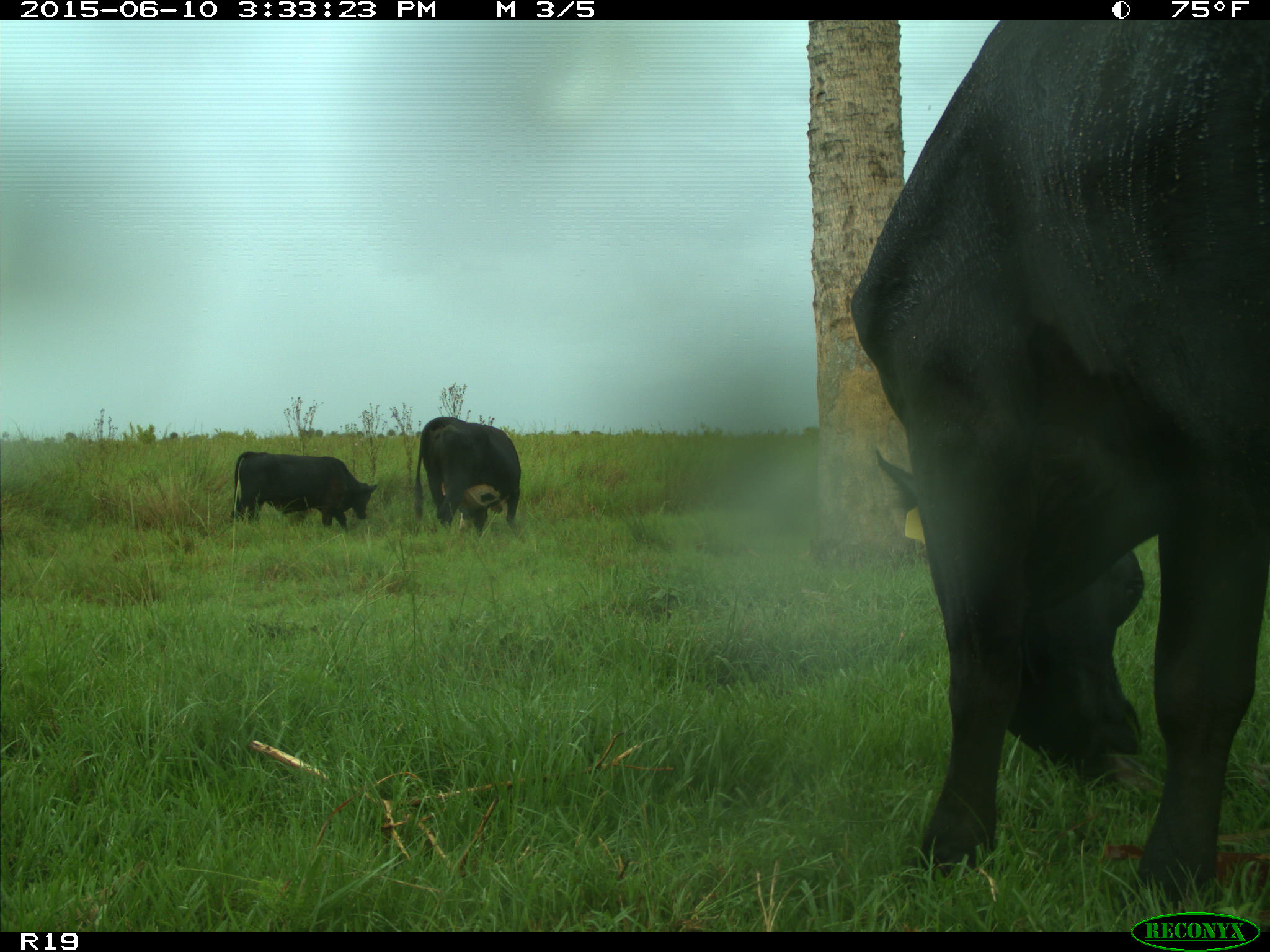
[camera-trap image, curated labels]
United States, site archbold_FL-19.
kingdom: Animalia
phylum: Chordata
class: Mammalia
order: Artiodactyla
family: Bovidae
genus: Bos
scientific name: Bos taurus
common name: domestic cow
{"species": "Bos taurus (domestic cow)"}